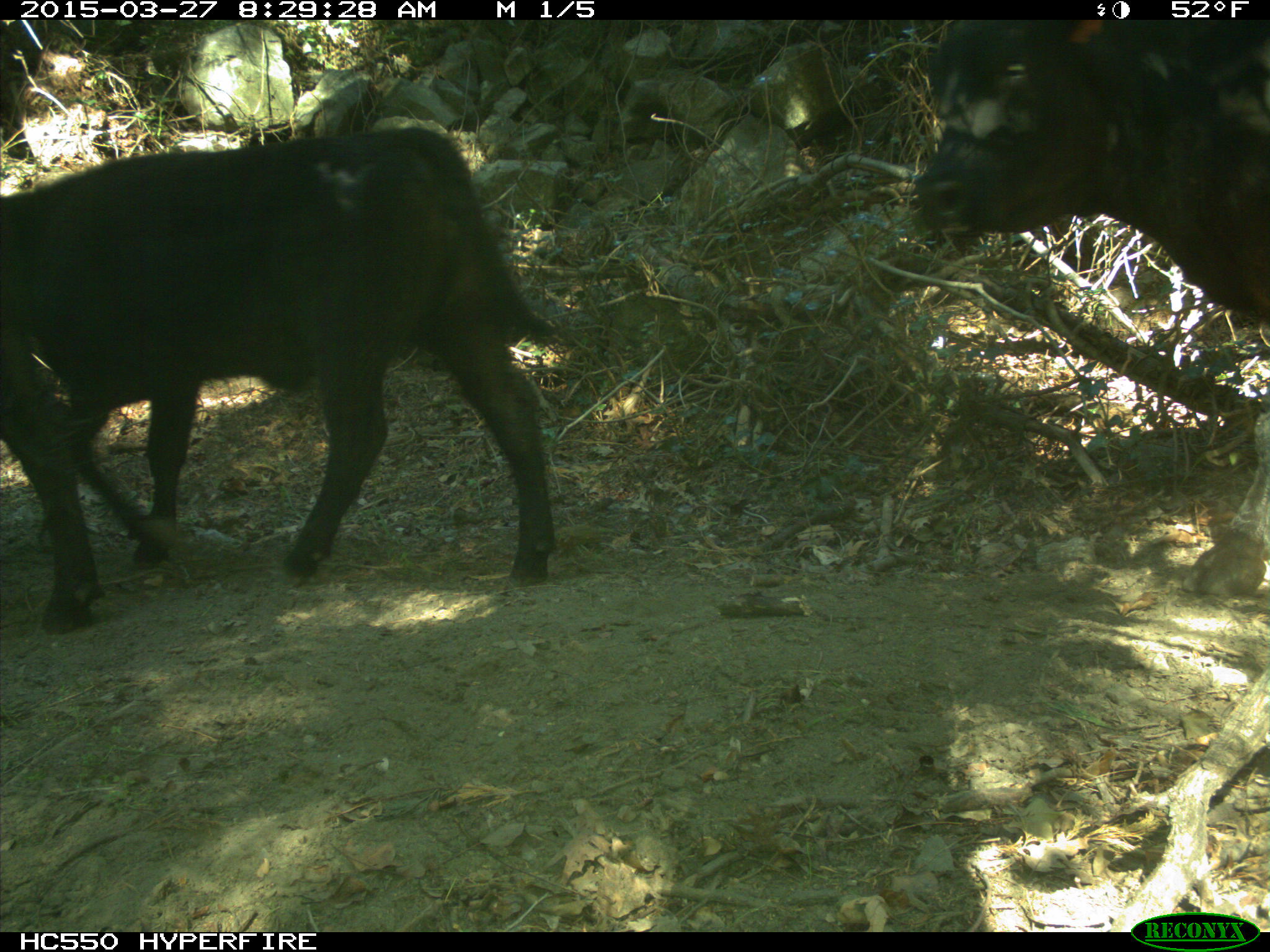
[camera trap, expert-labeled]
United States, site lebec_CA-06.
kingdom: Animalia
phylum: Chordata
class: Mammalia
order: Artiodactyla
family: Bovidae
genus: Bos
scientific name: Bos taurus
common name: domestic cow